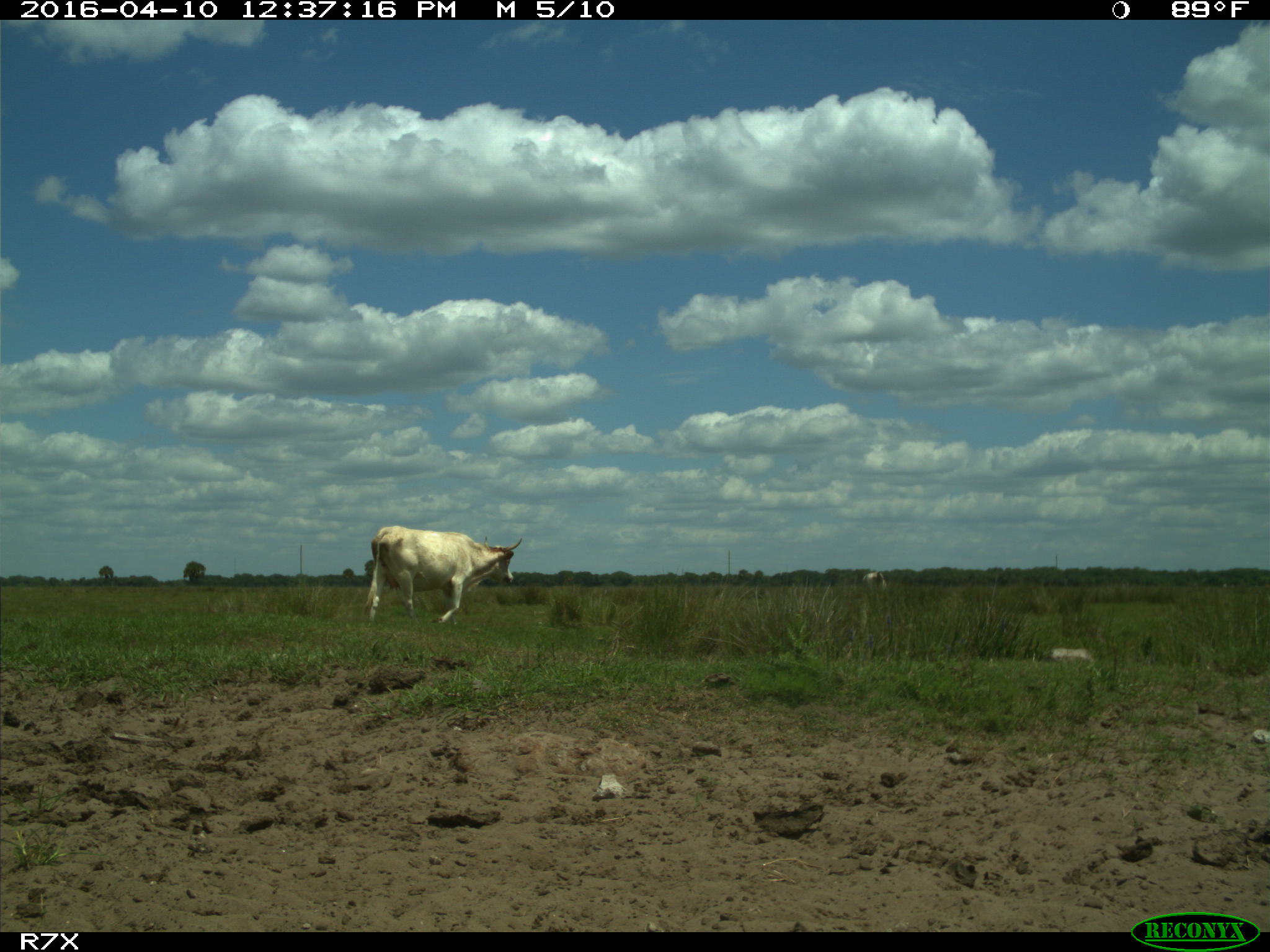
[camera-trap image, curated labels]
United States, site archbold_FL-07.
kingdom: Animalia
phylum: Chordata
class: Mammalia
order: Artiodactyla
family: Bovidae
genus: Bos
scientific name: Bos taurus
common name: domestic cow